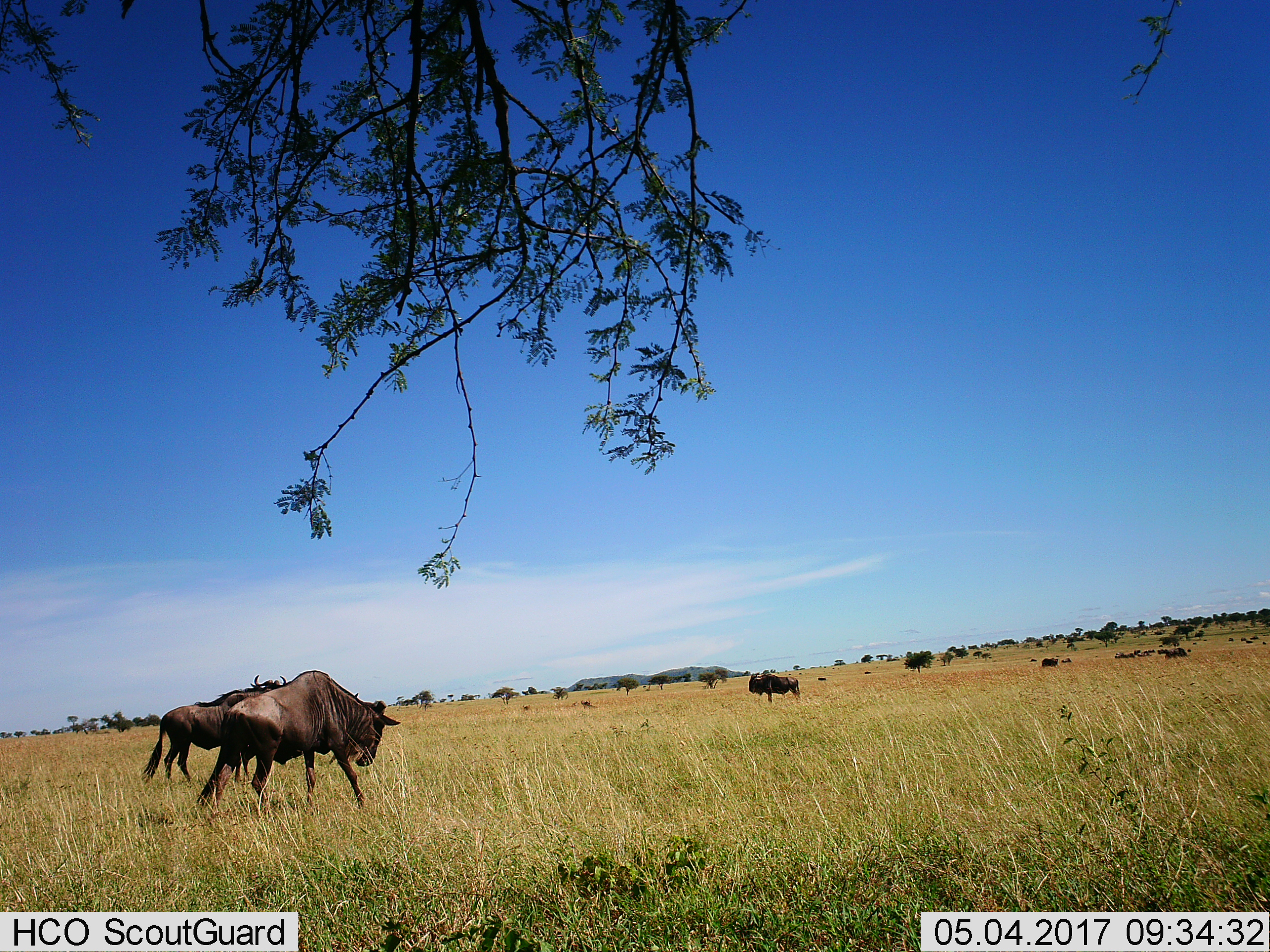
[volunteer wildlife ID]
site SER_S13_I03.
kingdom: Animalia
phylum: Chordata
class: Mammalia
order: Artiodactyla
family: Bovidae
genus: Connochaetes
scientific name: Connochaetes taurinus taurinus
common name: blue wildebeest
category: wildebeestblue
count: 5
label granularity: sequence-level